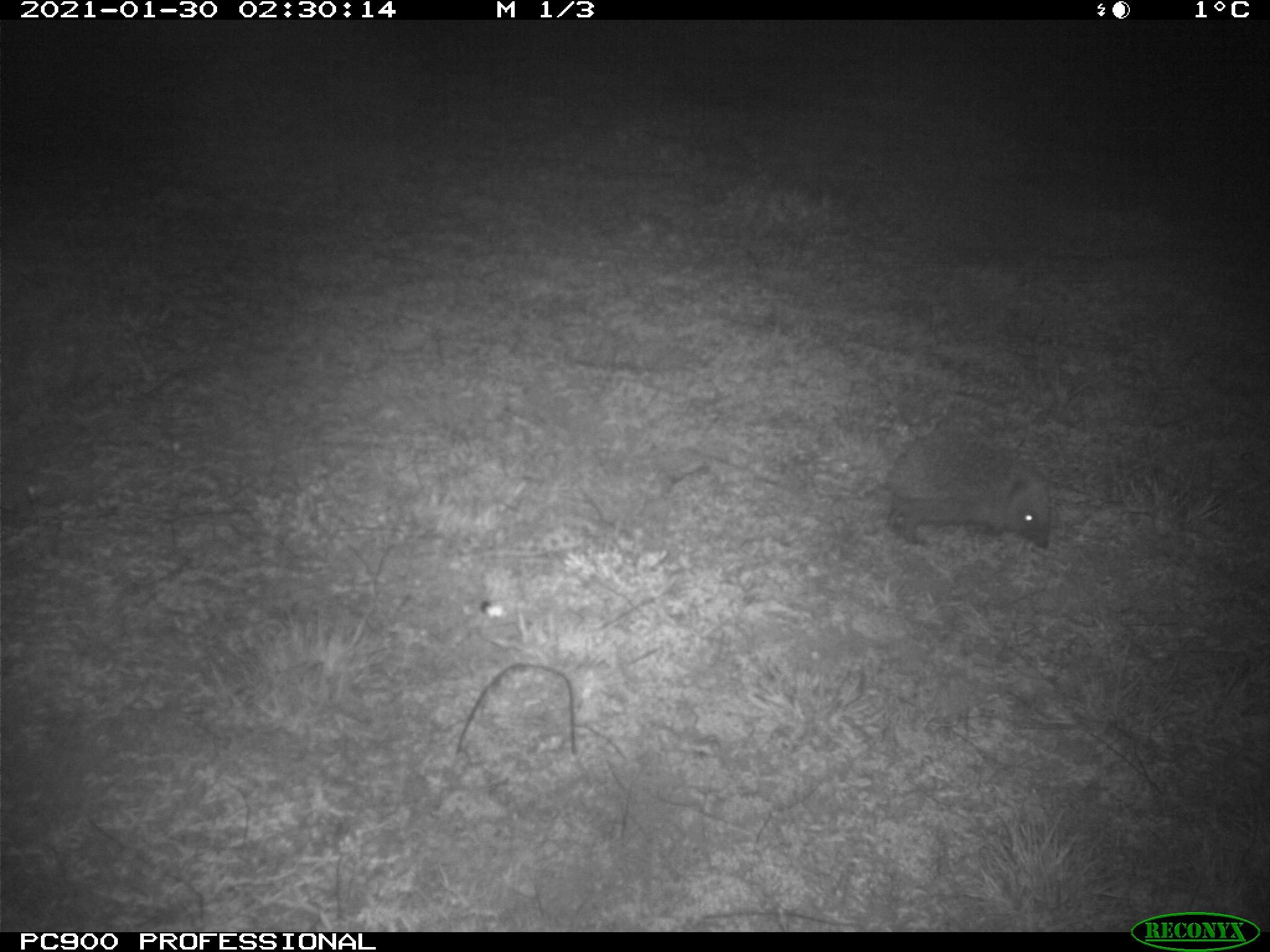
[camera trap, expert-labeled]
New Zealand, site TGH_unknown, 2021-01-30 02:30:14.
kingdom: Animalia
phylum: Chordata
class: Mammalia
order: Eulipotyphla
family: Erinaceidae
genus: Erinaceus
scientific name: Erinaceus europaeus europaeus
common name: european hedgehog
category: hedgehog